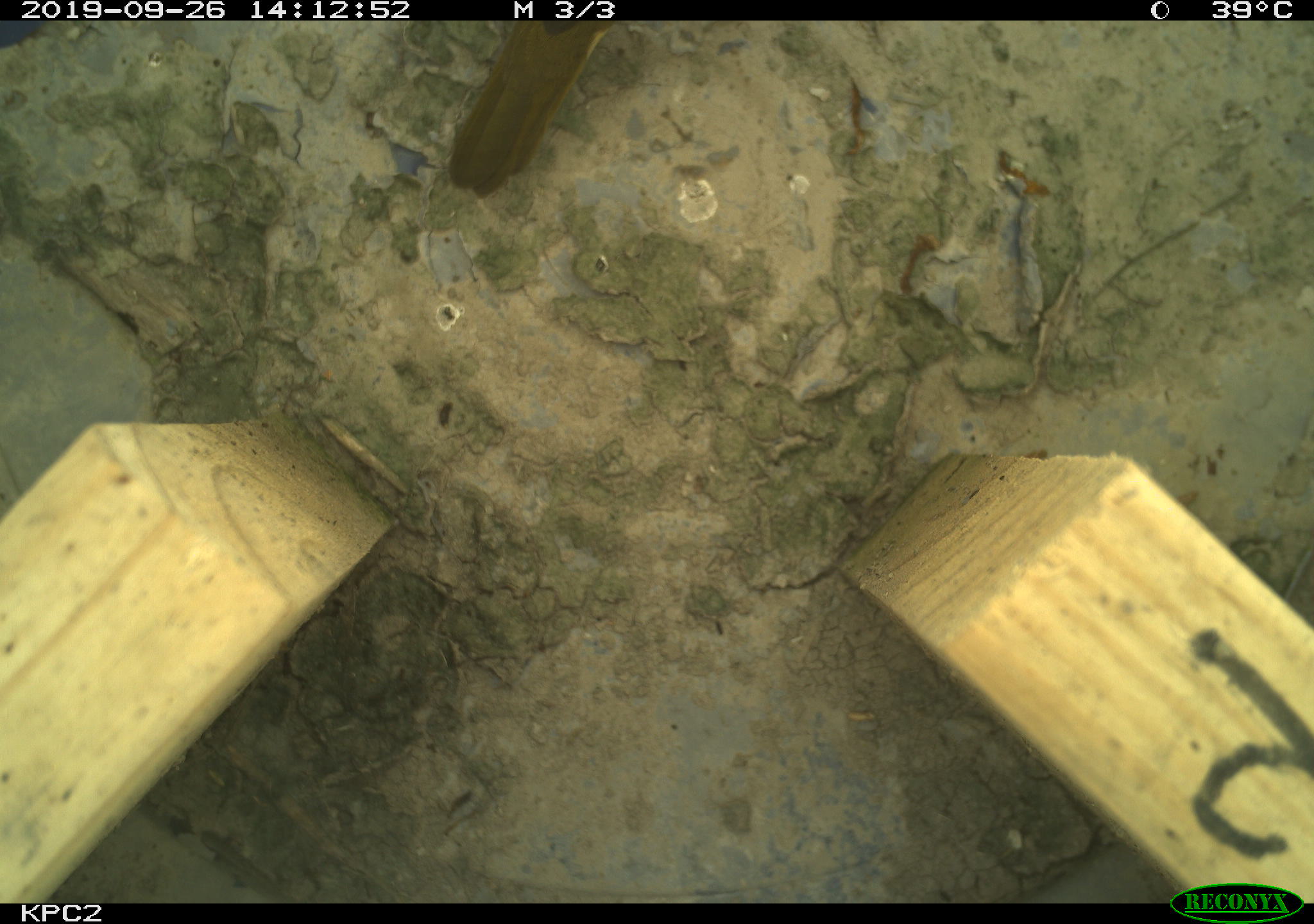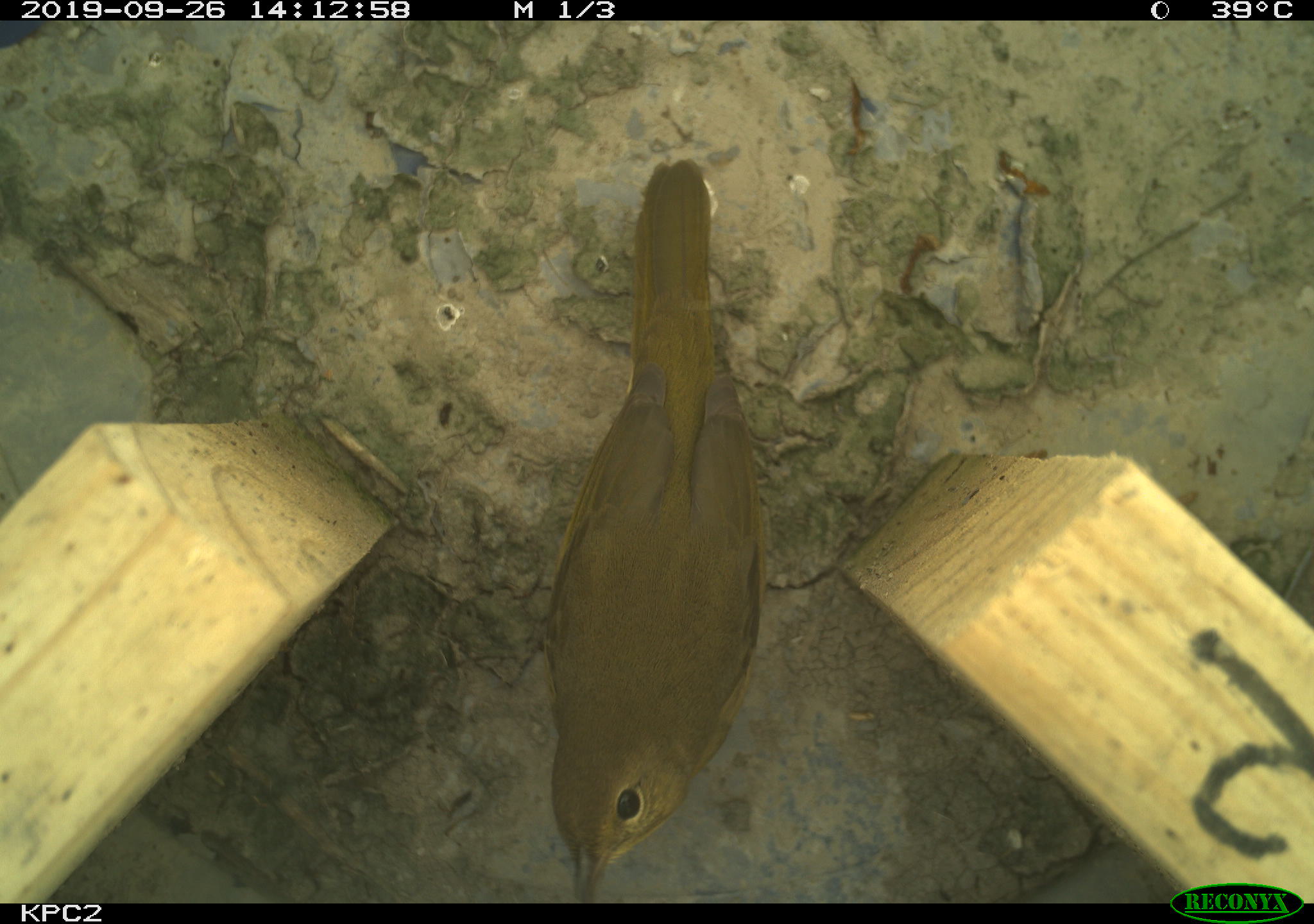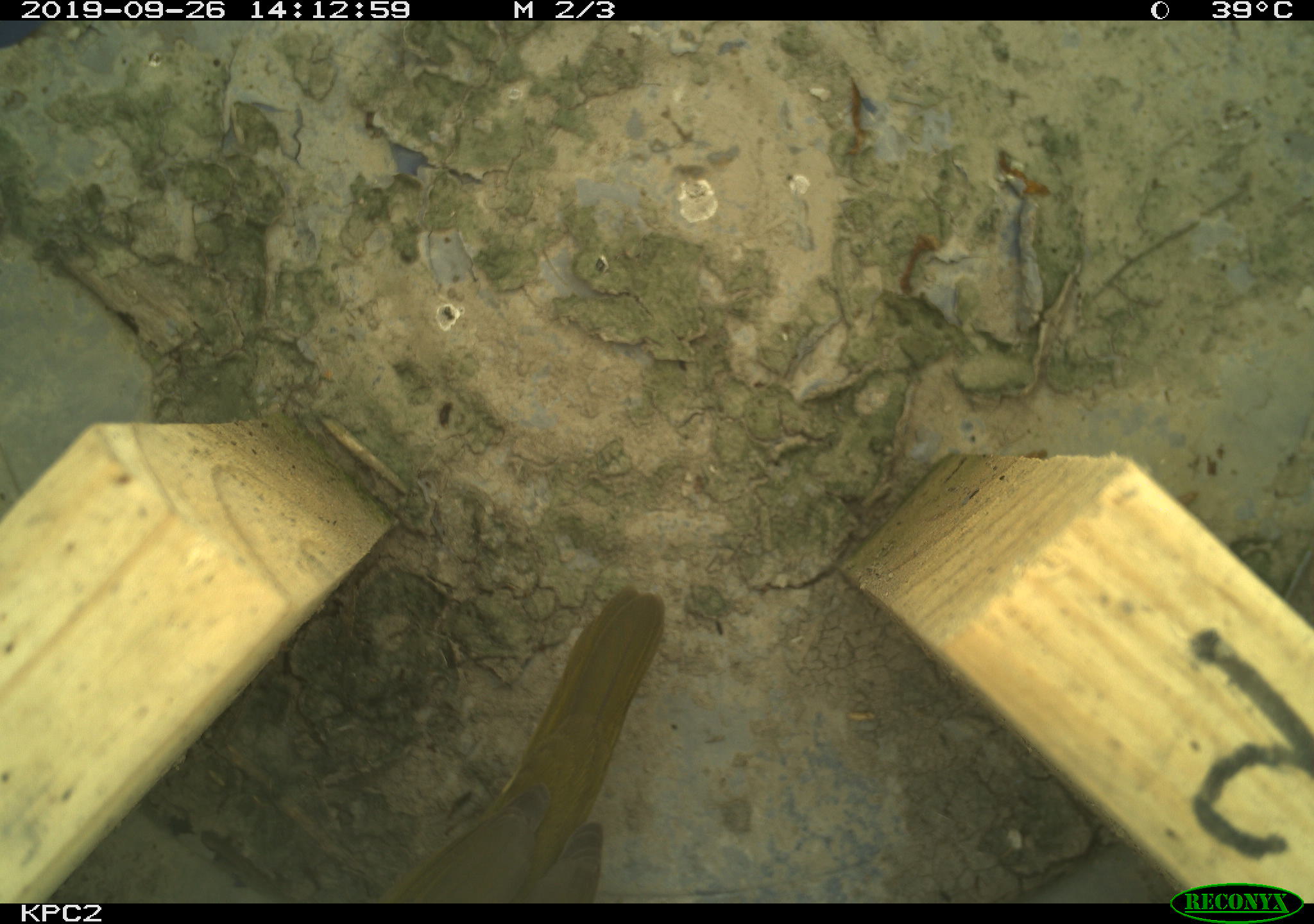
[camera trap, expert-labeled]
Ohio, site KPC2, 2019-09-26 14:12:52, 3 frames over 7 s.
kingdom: Animalia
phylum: Chordata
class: Aves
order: Passeriformes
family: Parulidae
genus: Geothlypis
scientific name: Geothlypis trichas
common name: common yellowthroat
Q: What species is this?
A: Common yellowthroat (Geothlypis trichas).